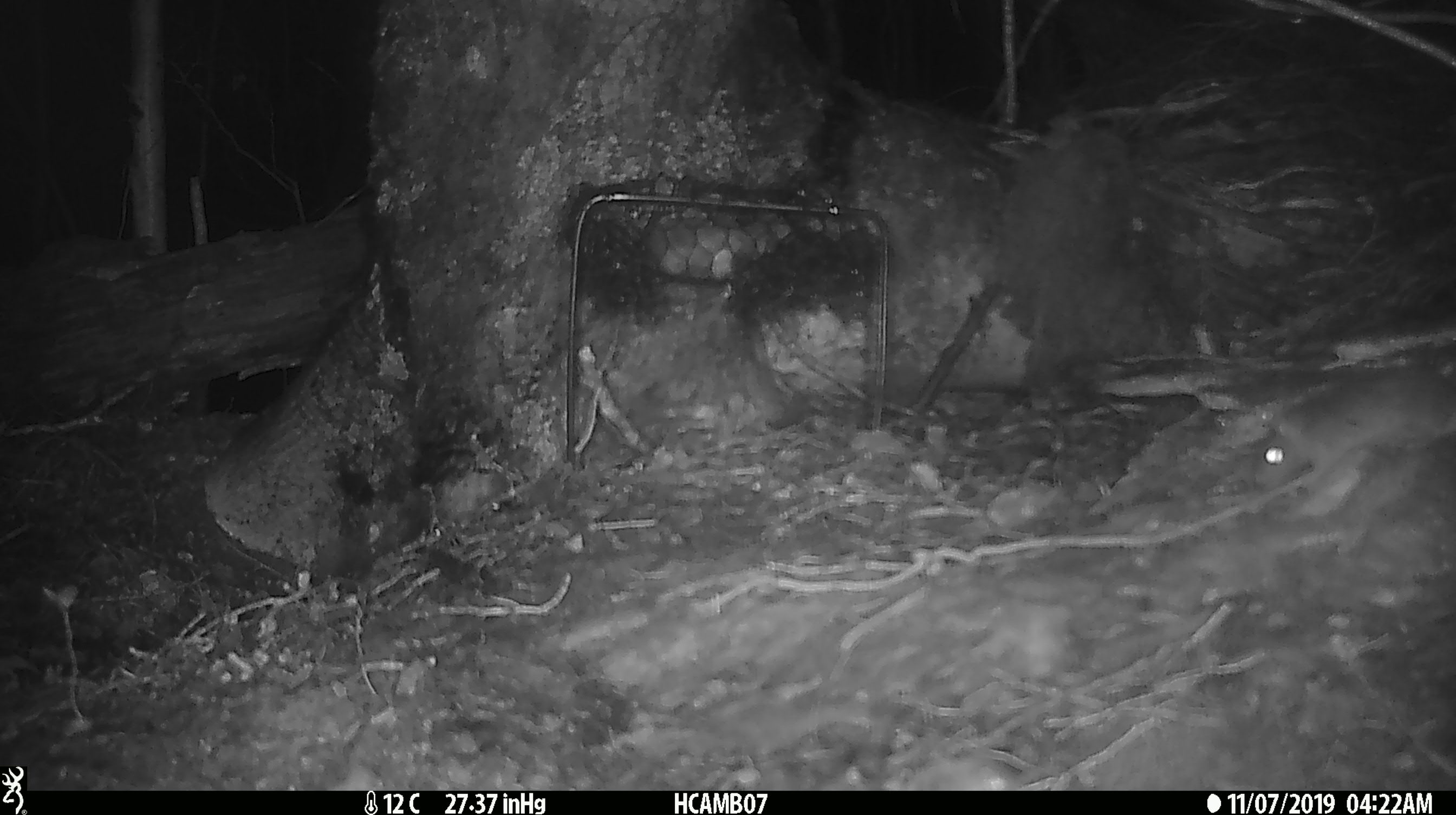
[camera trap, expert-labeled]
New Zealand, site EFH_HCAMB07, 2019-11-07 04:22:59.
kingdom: Animalia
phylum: Chordata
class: Mammalia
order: Rodentia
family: Muridae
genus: Mus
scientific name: Mus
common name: mouse